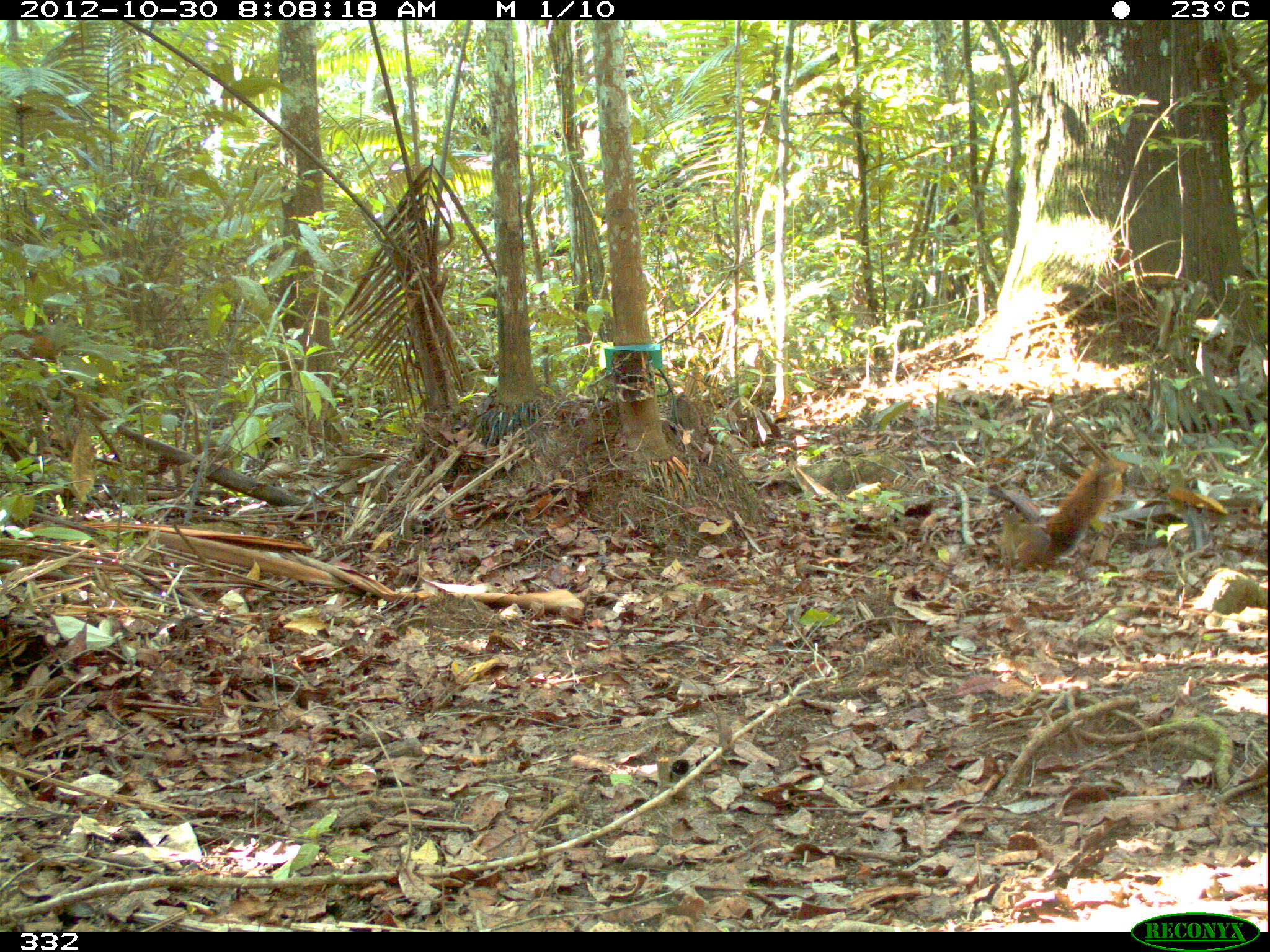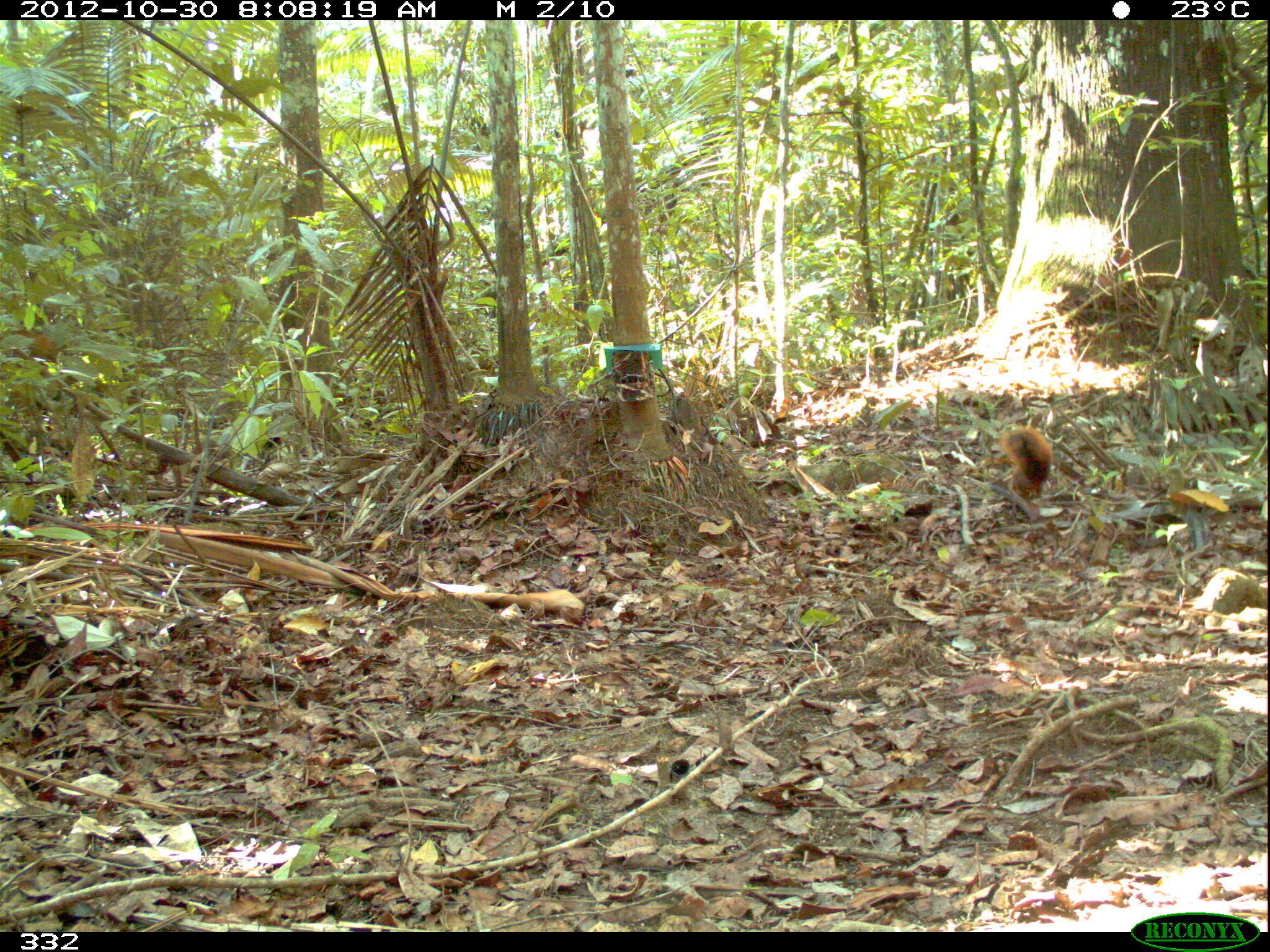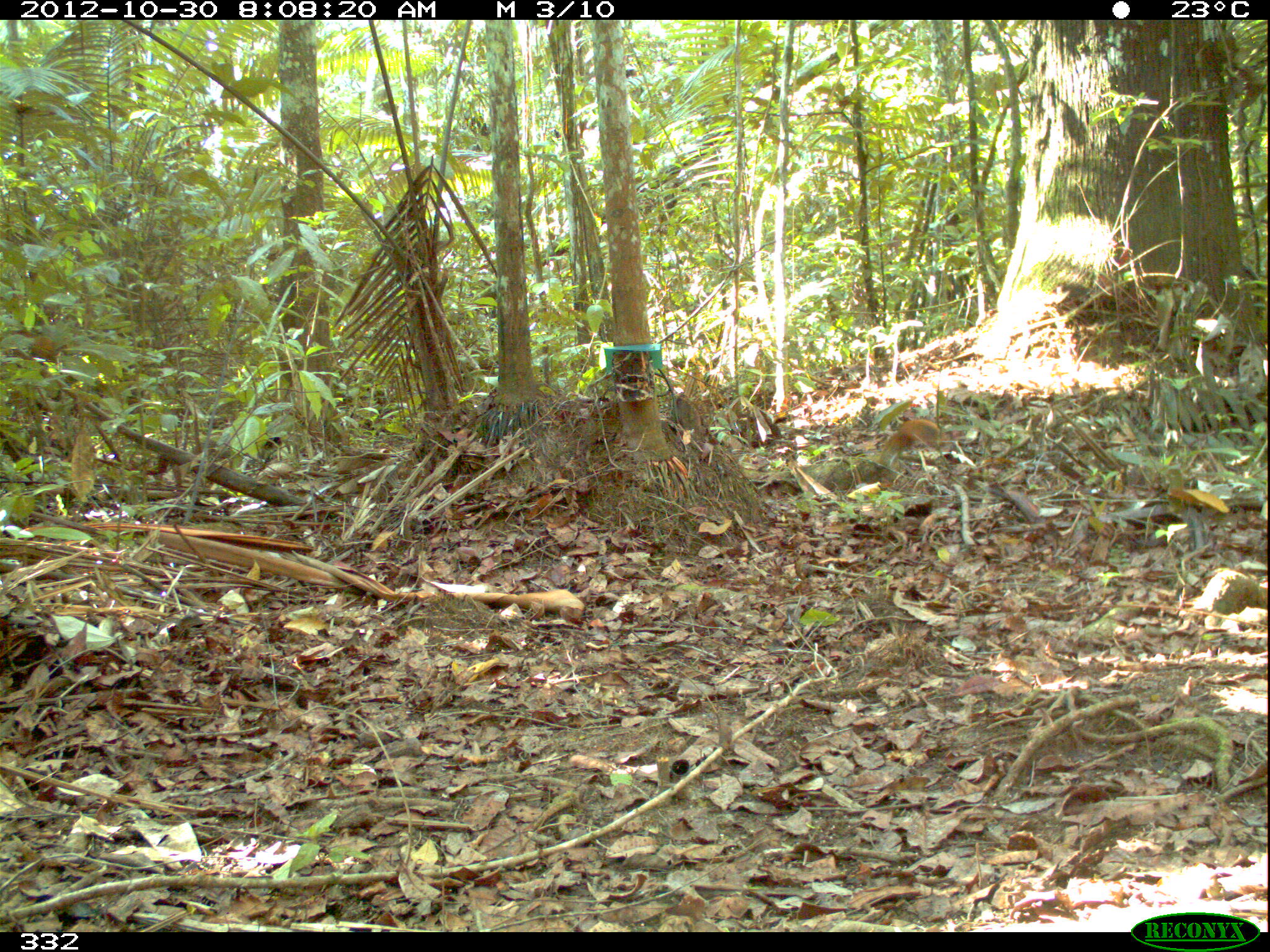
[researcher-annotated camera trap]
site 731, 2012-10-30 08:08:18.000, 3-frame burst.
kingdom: Animalia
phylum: Chordata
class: Mammalia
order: Rodentia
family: Sciuridae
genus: Sciurus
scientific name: Sciurus spadiceus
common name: southern amazon red squirrel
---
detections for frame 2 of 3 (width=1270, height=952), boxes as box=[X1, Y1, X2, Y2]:
sciurus spadiceus: box=[1000, 426, 1054, 500]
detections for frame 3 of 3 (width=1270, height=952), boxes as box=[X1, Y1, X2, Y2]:
sciurus spadiceus: box=[868, 419, 944, 470]